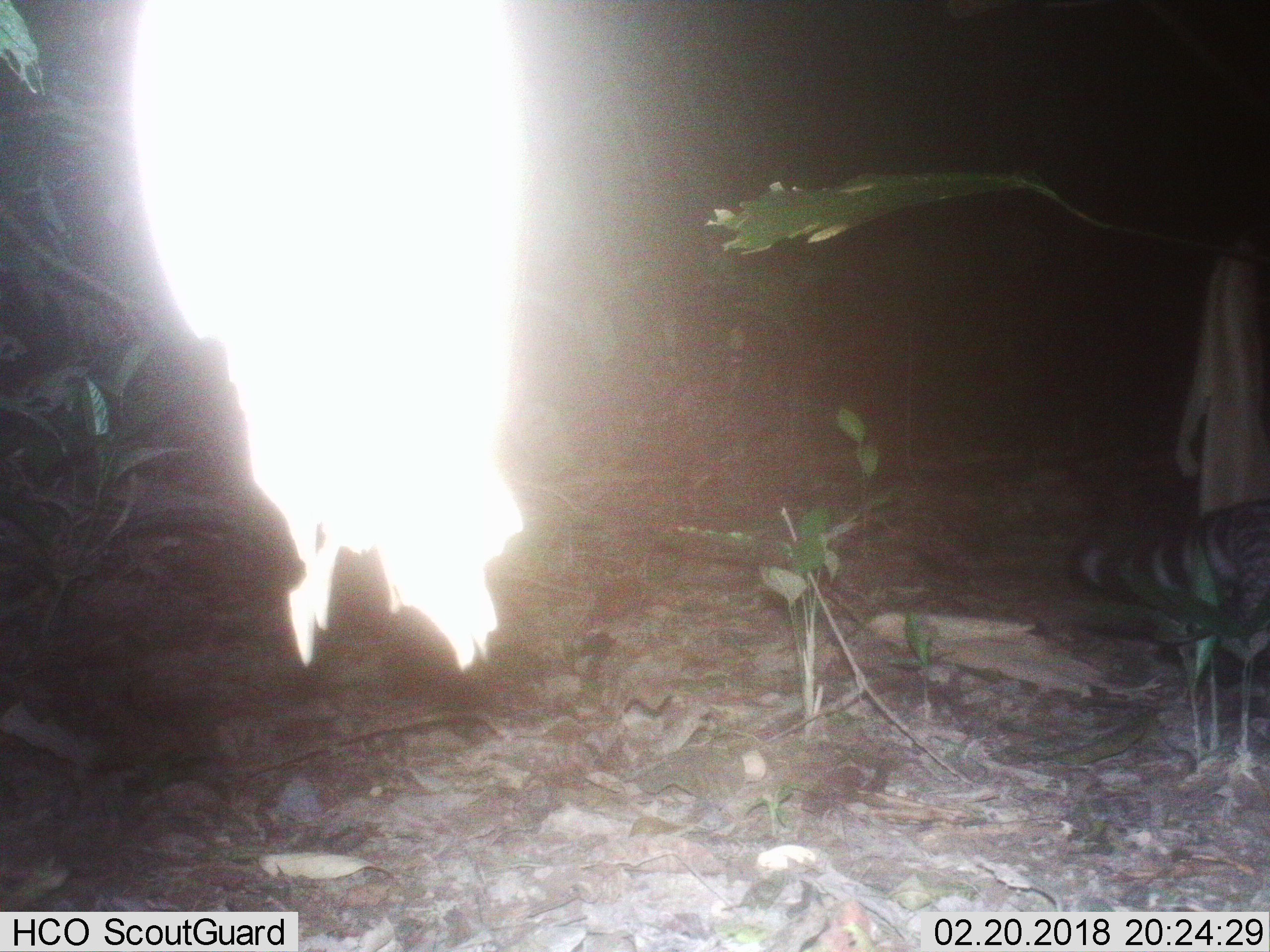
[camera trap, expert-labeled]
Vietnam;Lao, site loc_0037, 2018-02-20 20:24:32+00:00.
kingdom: Animalia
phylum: Chordata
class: Mammalia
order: Carnivora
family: Viverridae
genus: Viverra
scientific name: Viverra zibetha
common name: large indian civet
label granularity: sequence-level